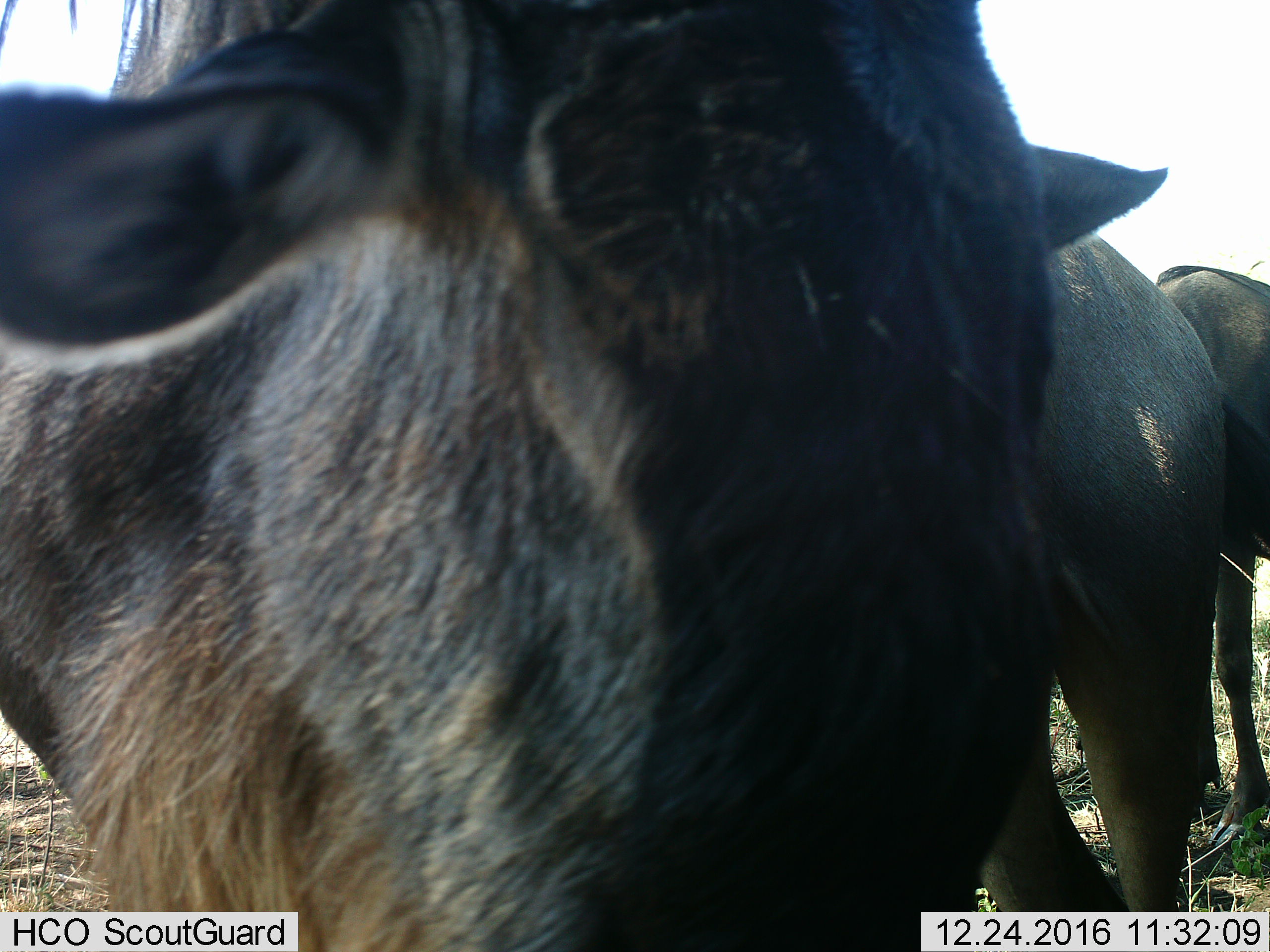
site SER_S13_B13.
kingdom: Animalia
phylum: Chordata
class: Mammalia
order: Artiodactyla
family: Bovidae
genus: Connochaetes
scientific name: Connochaetes taurinus taurinus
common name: blue wildebeest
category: wildebeestblue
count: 2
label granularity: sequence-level